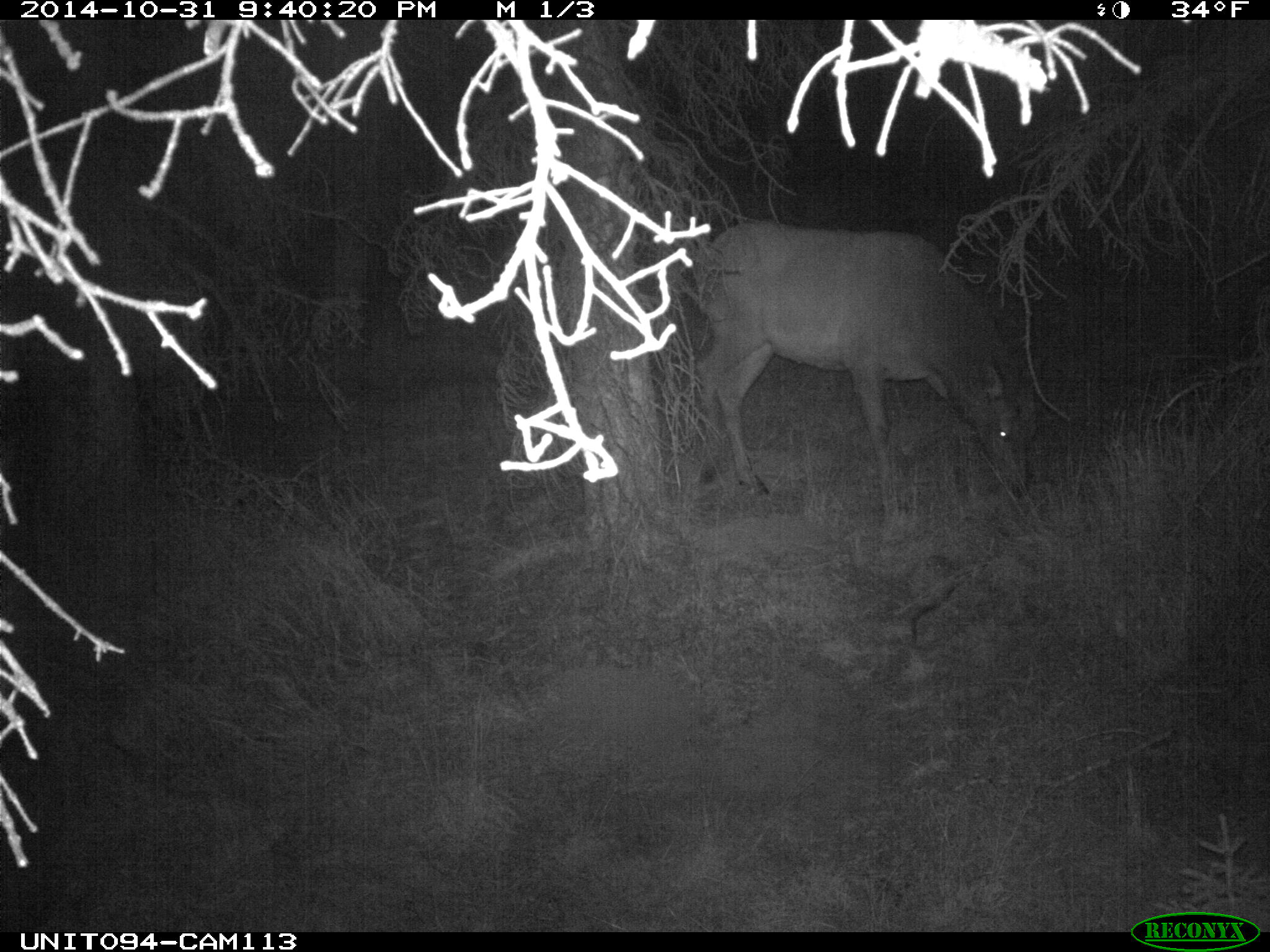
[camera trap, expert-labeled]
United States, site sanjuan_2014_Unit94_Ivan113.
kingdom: Animalia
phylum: Chordata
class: Mammalia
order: Artiodactyla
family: Cervidae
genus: Cervus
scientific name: Cervus elaphus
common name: red deer